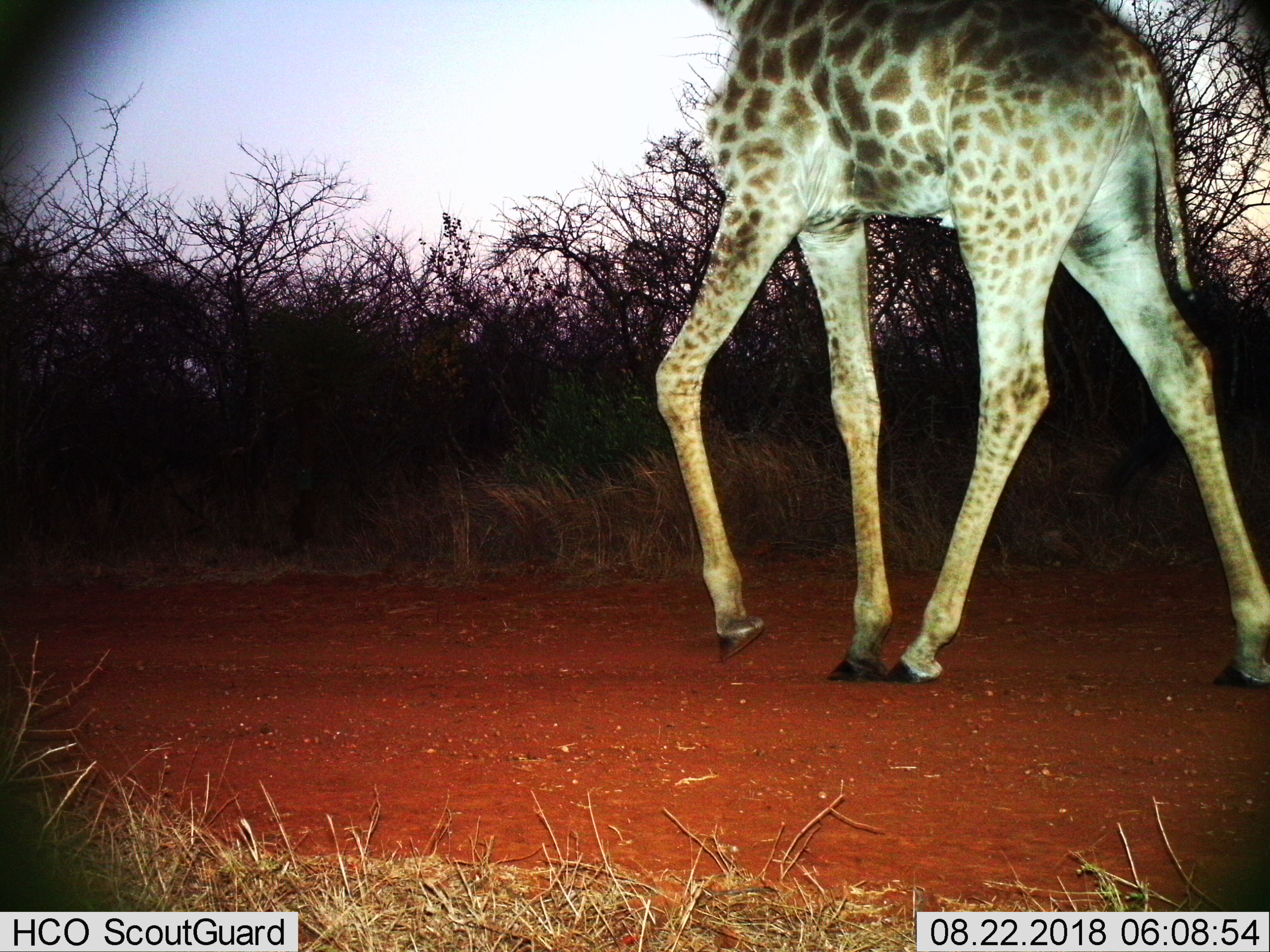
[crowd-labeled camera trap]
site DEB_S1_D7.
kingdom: Animalia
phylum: Chordata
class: Mammalia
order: Artiodactyla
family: Giraffidae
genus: Giraffa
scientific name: Giraffa camelopardalis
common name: giraffe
Giraffe (Giraffa camelopardalis), count 1. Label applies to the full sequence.